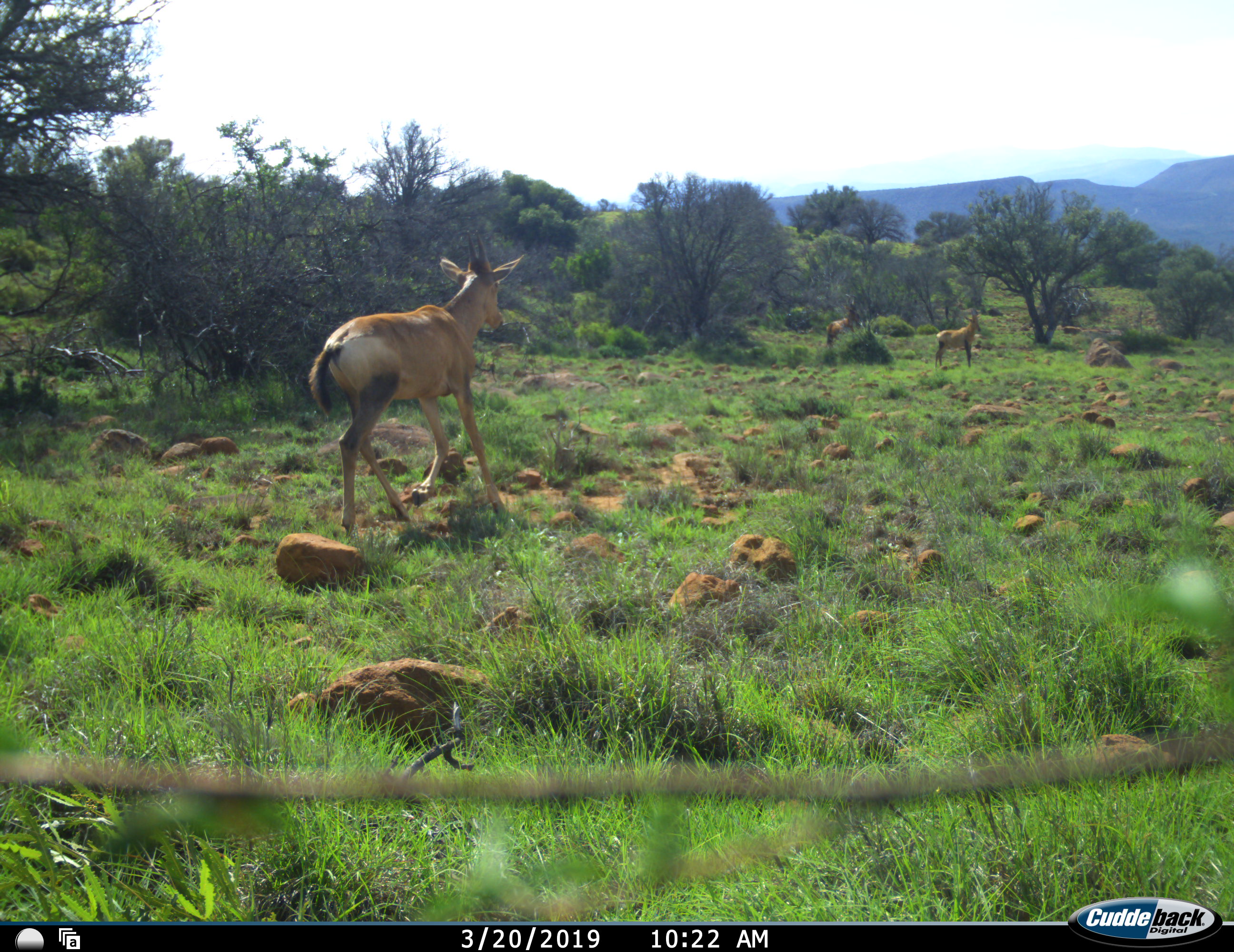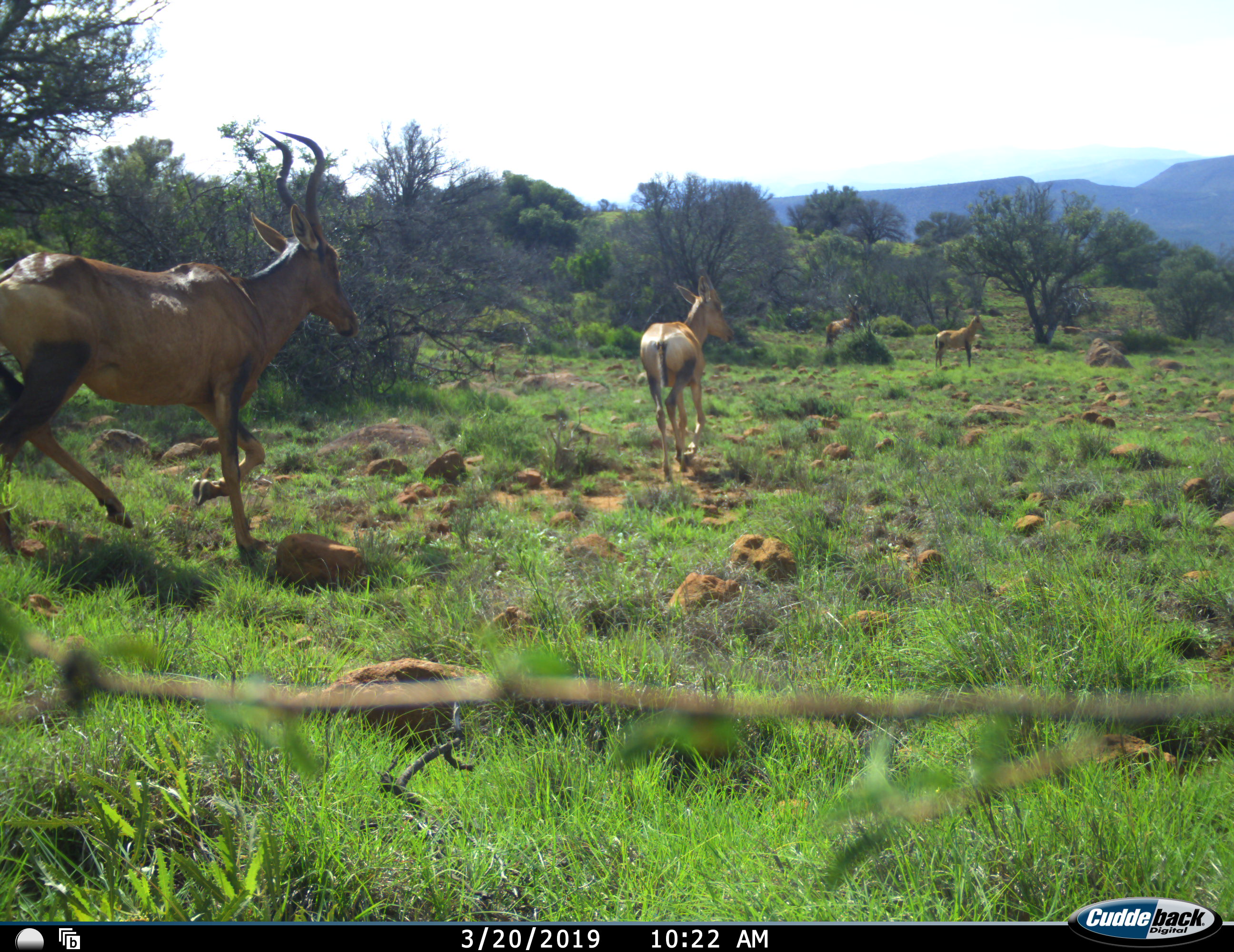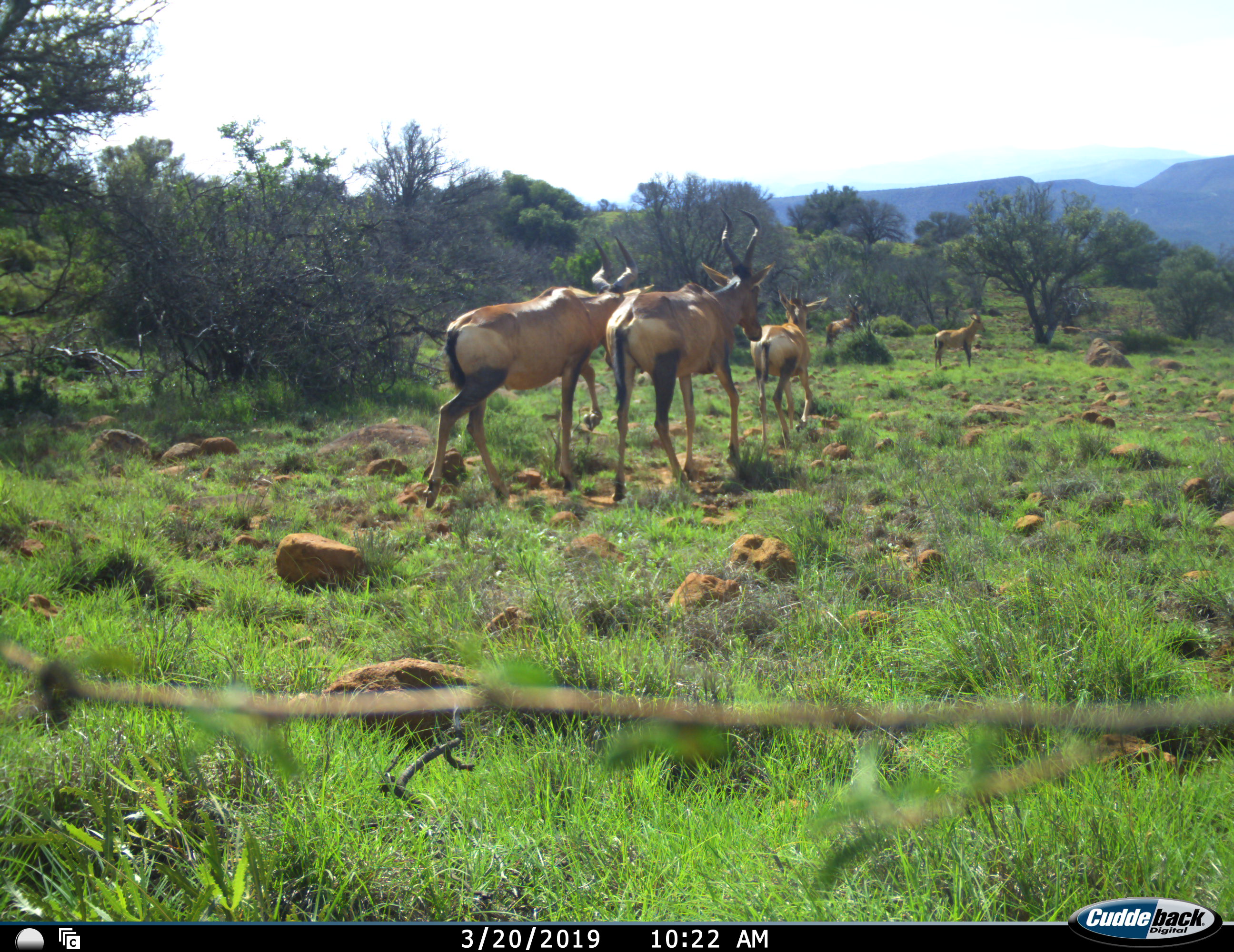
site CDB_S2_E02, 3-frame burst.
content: unidentified animal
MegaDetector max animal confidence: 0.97